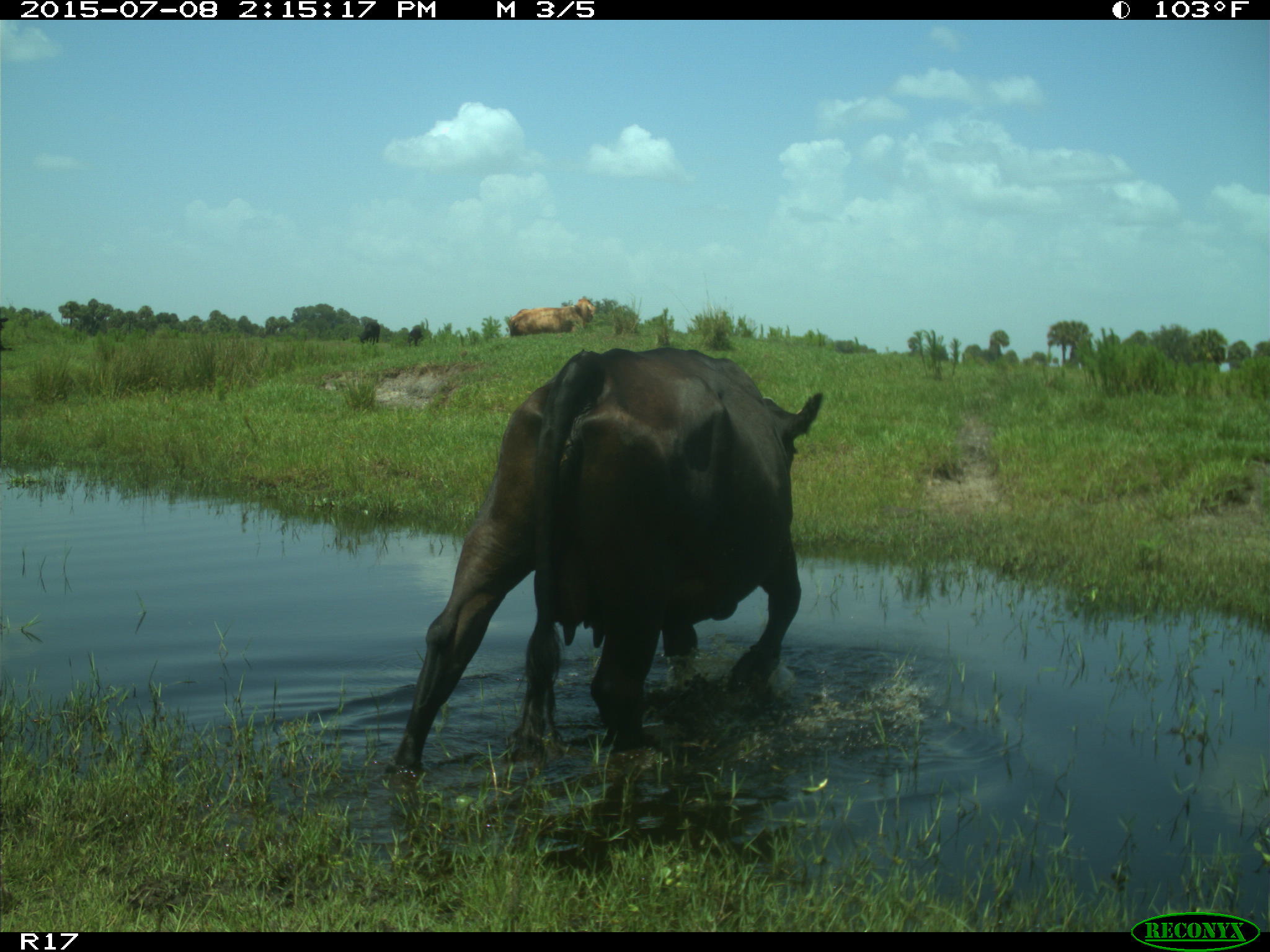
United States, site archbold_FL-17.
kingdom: Animalia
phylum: Chordata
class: Mammalia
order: Artiodactyla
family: Bovidae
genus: Bos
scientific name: Bos taurus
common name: domestic cow